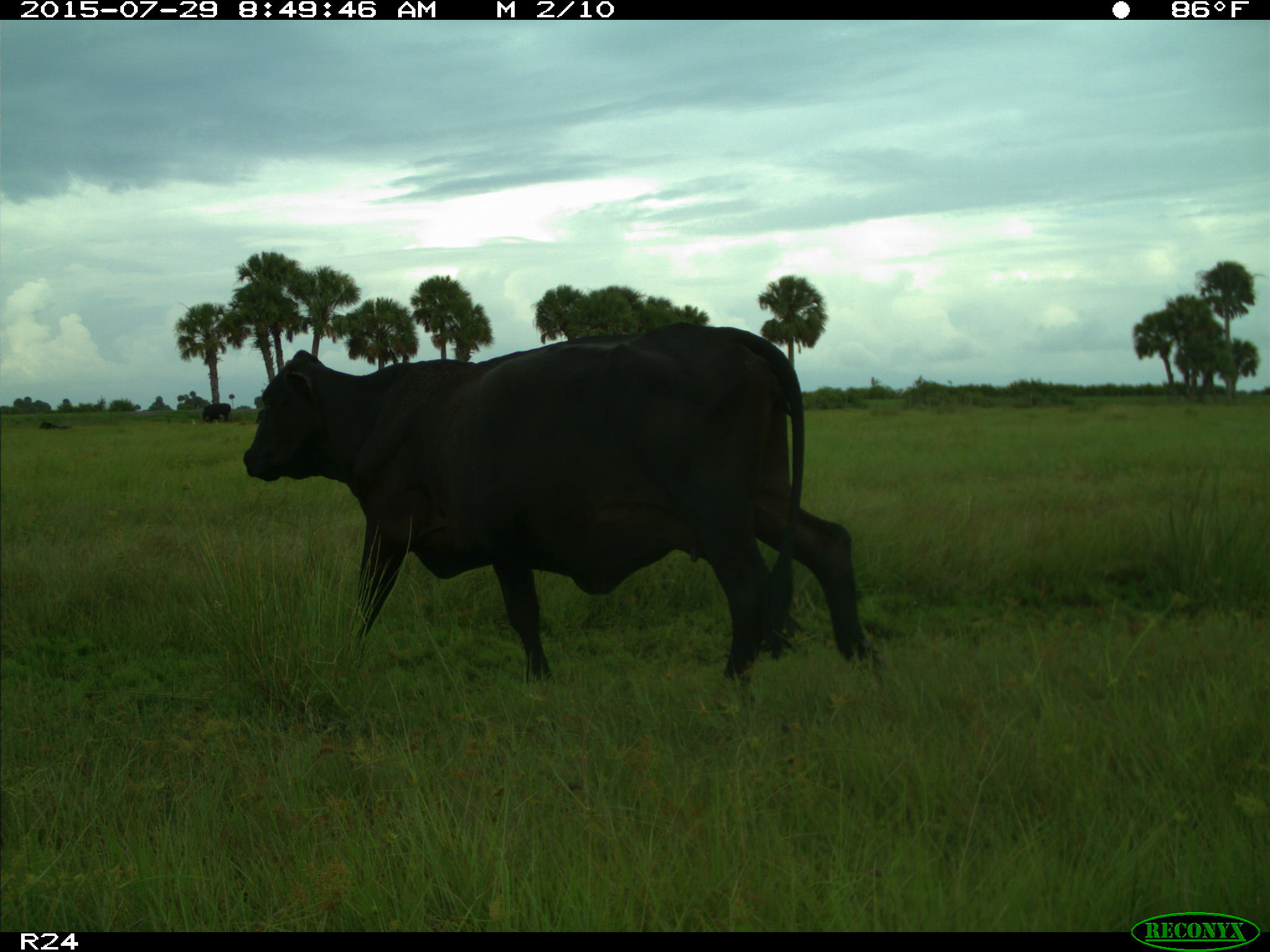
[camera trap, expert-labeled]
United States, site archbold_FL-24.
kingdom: Animalia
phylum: Chordata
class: Mammalia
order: Artiodactyla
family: Bovidae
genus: Bos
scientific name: Bos taurus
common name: domestic cow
Bos taurus (domestic cow).